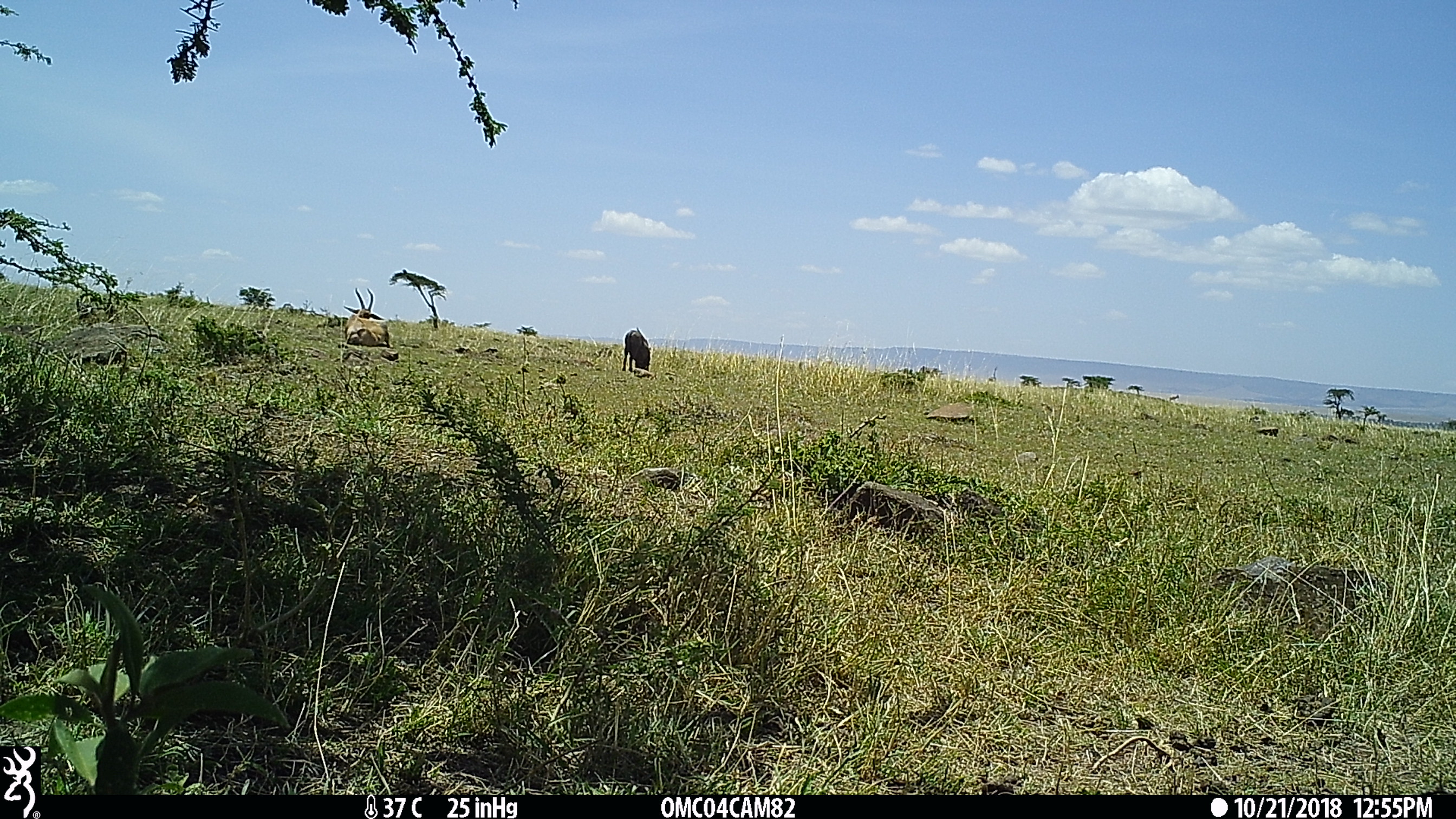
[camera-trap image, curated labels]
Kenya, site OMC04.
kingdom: Animalia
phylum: Chordata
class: Mammalia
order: Artiodactyla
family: Suidae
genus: Phacochoerus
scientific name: Phacochoerus africanus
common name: common warthog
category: warthog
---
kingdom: Animalia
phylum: Chordata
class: Mammalia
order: Artiodactyla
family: Bovidae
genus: Damaliscus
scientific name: Damaliscus lunatus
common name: topi